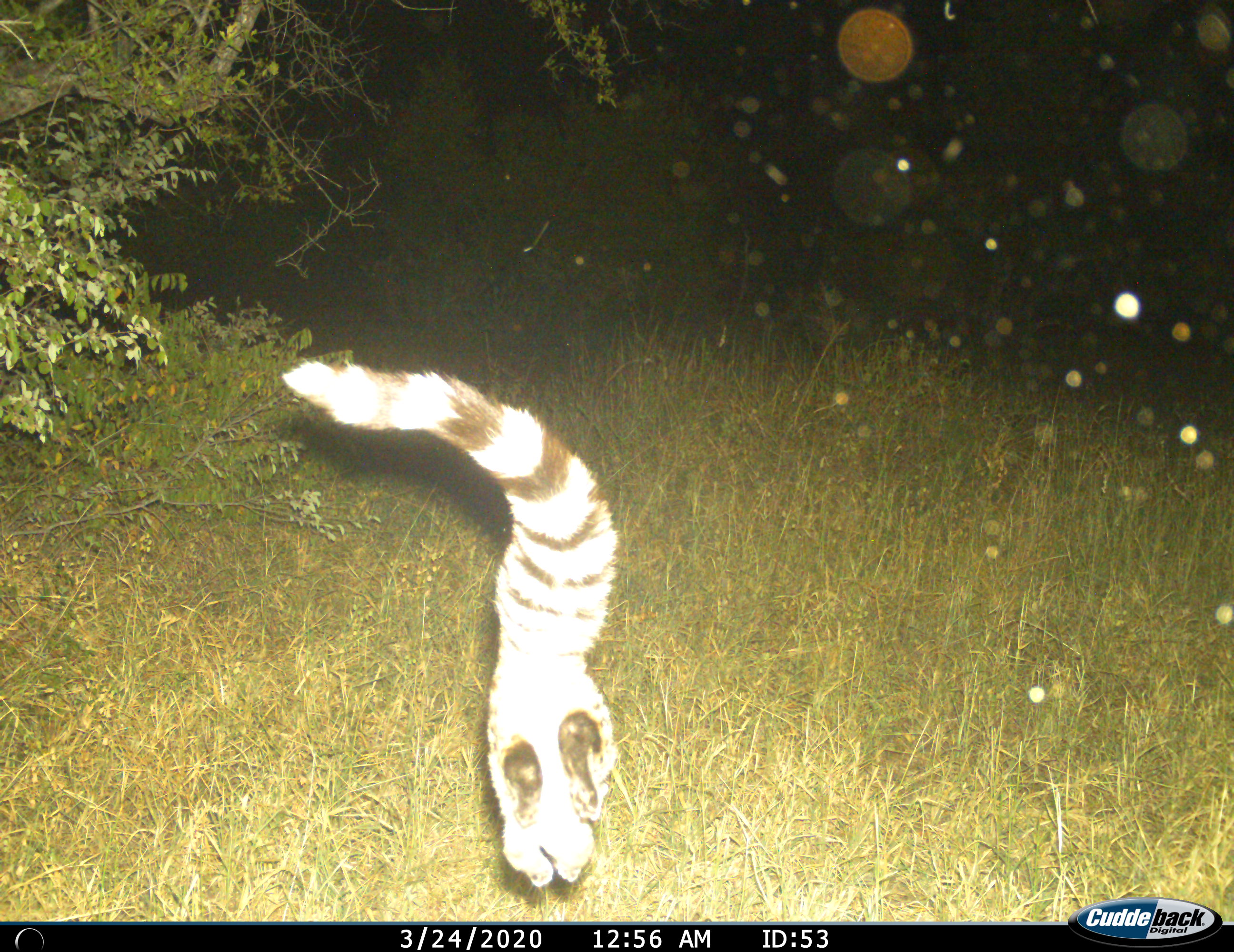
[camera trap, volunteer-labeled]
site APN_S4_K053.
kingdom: Animalia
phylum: Chordata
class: Mammalia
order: Carnivora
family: Viverridae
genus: Genetta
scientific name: Genetta genetta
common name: small-spotted genet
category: genetcommonsmallspotted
Genetcommonsmallspotted (small-spotted genet) (Genetta genetta), count 1. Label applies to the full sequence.